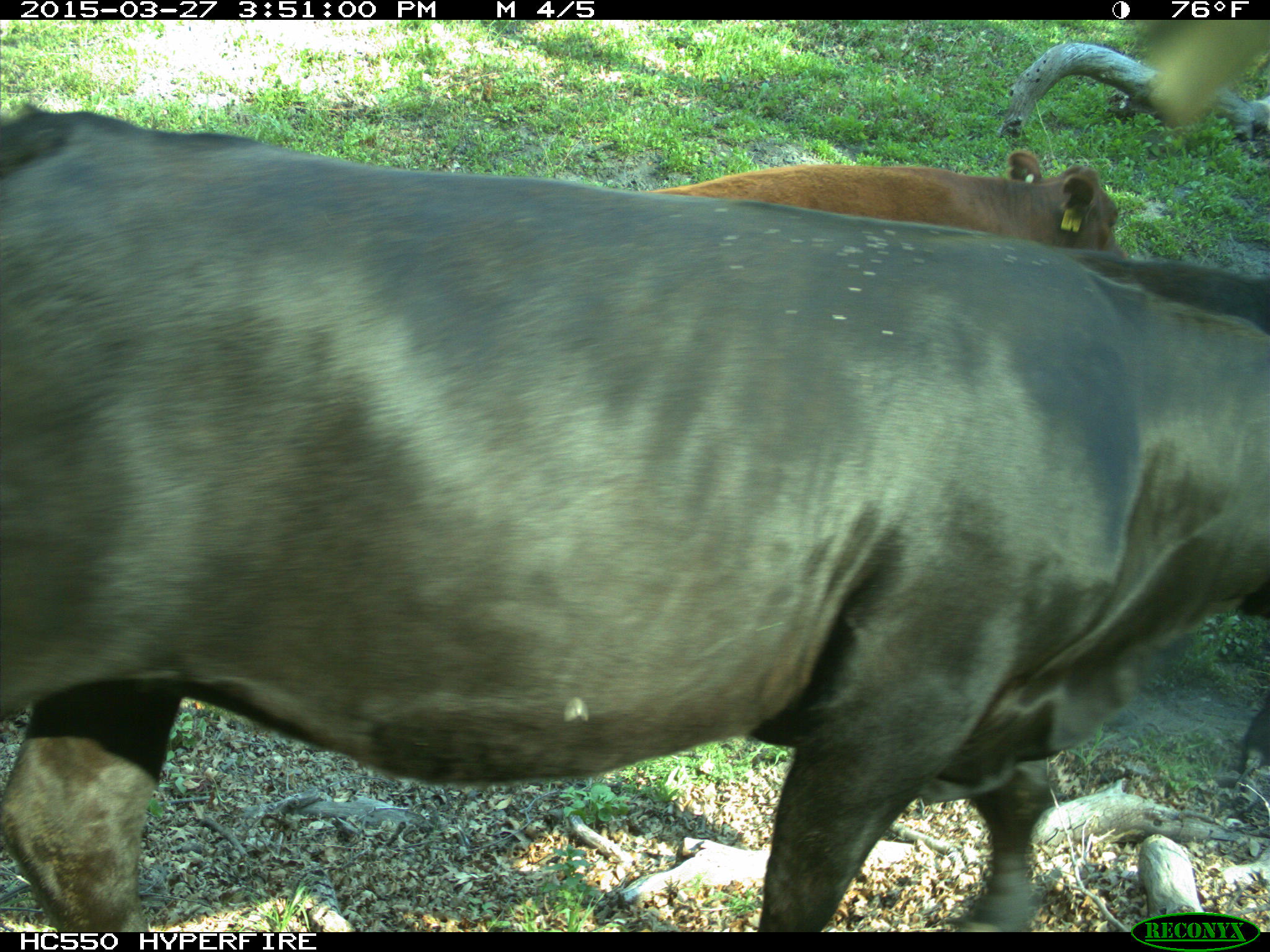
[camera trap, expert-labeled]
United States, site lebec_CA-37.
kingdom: Animalia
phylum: Chordata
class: Mammalia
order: Artiodactyla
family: Bovidae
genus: Bos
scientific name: Bos taurus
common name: domestic cow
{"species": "Bos taurus (domestic cow)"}